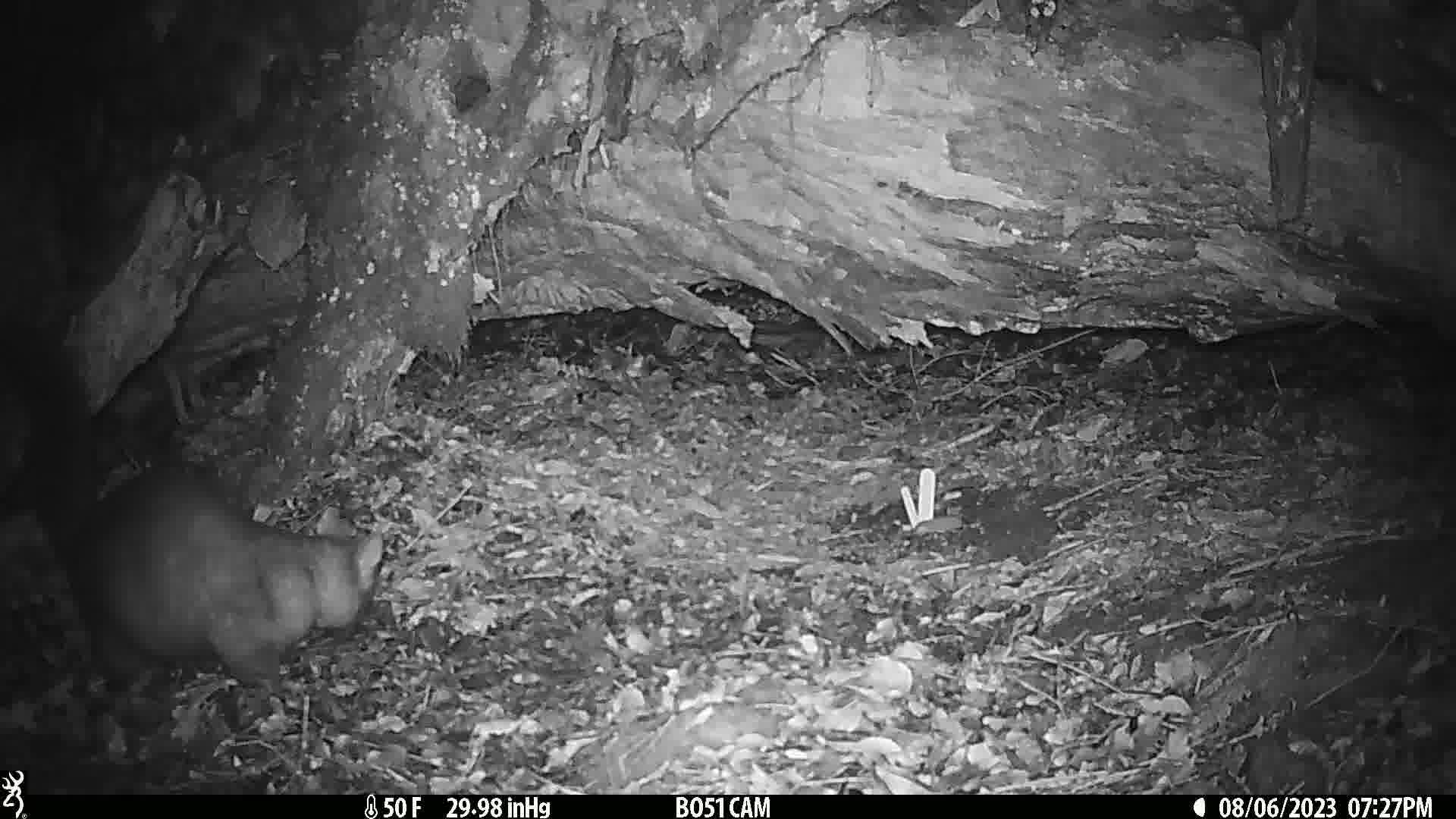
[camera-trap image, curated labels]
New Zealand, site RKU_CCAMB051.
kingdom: Animalia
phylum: Chordata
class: Mammalia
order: Diprotodontia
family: Phalangeridae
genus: Trichosurus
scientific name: Trichosurus vulpecula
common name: common brushtail possum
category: possum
Possum (common brushtail possum) (Trichosurus vulpecula).